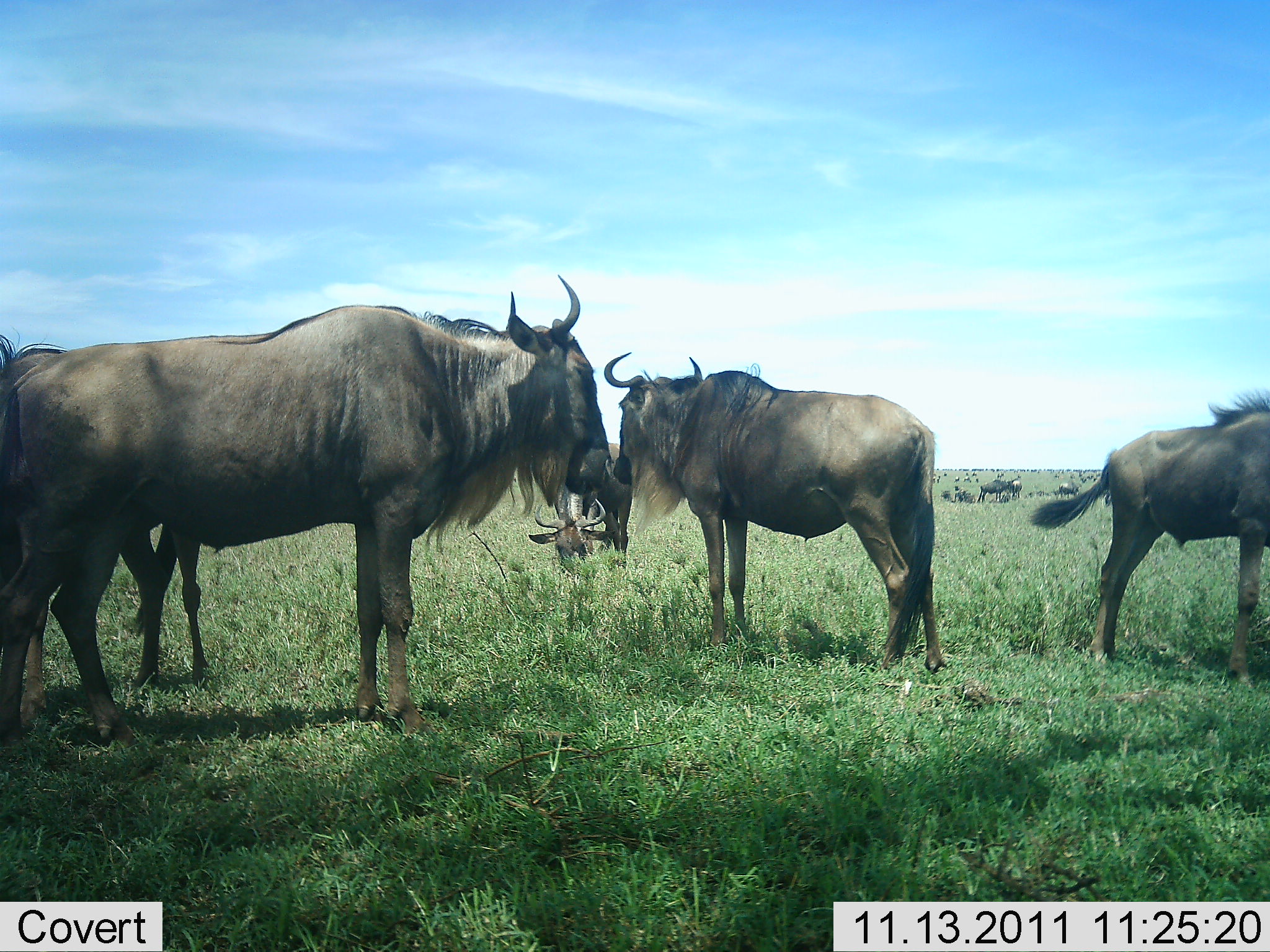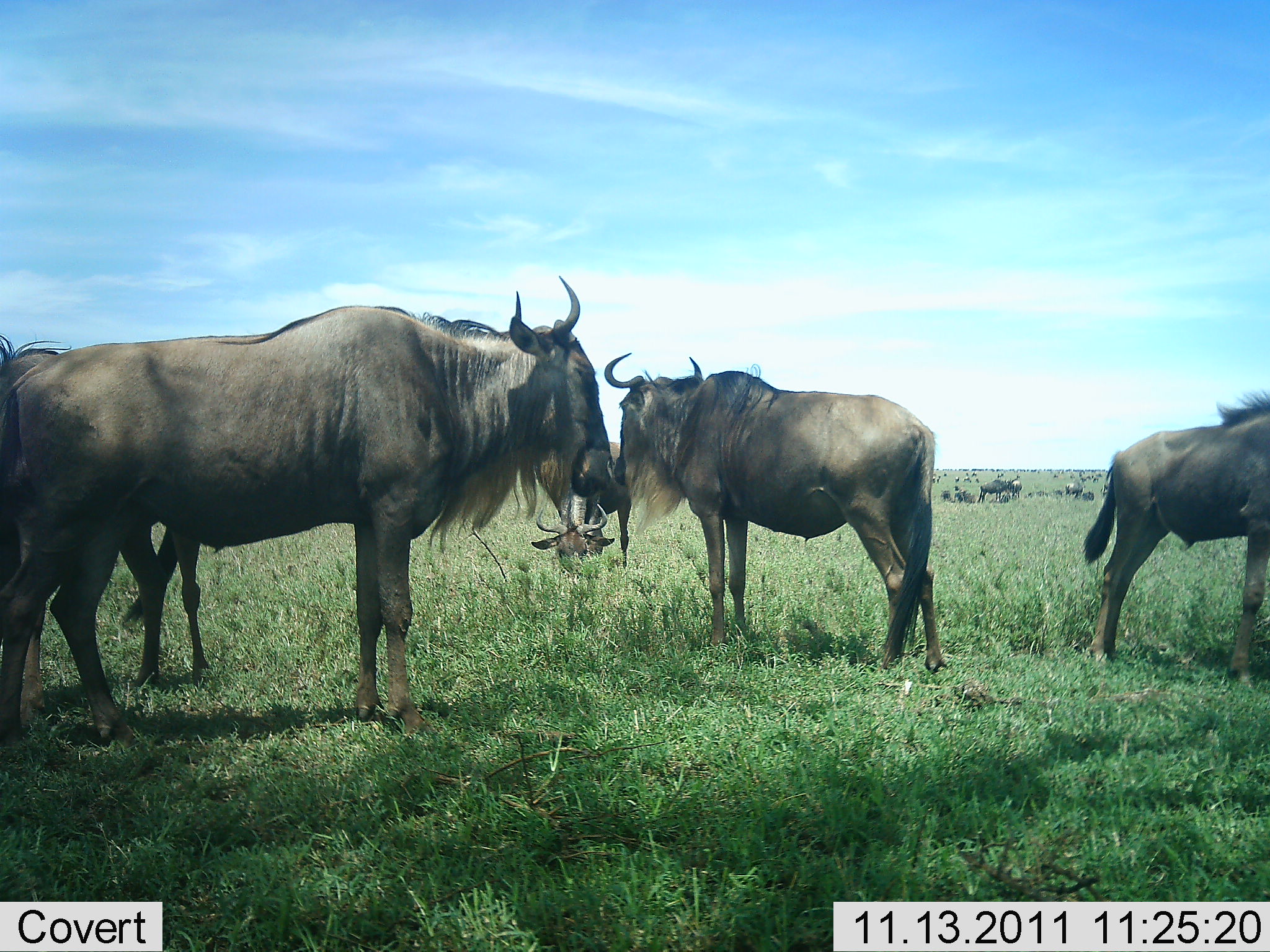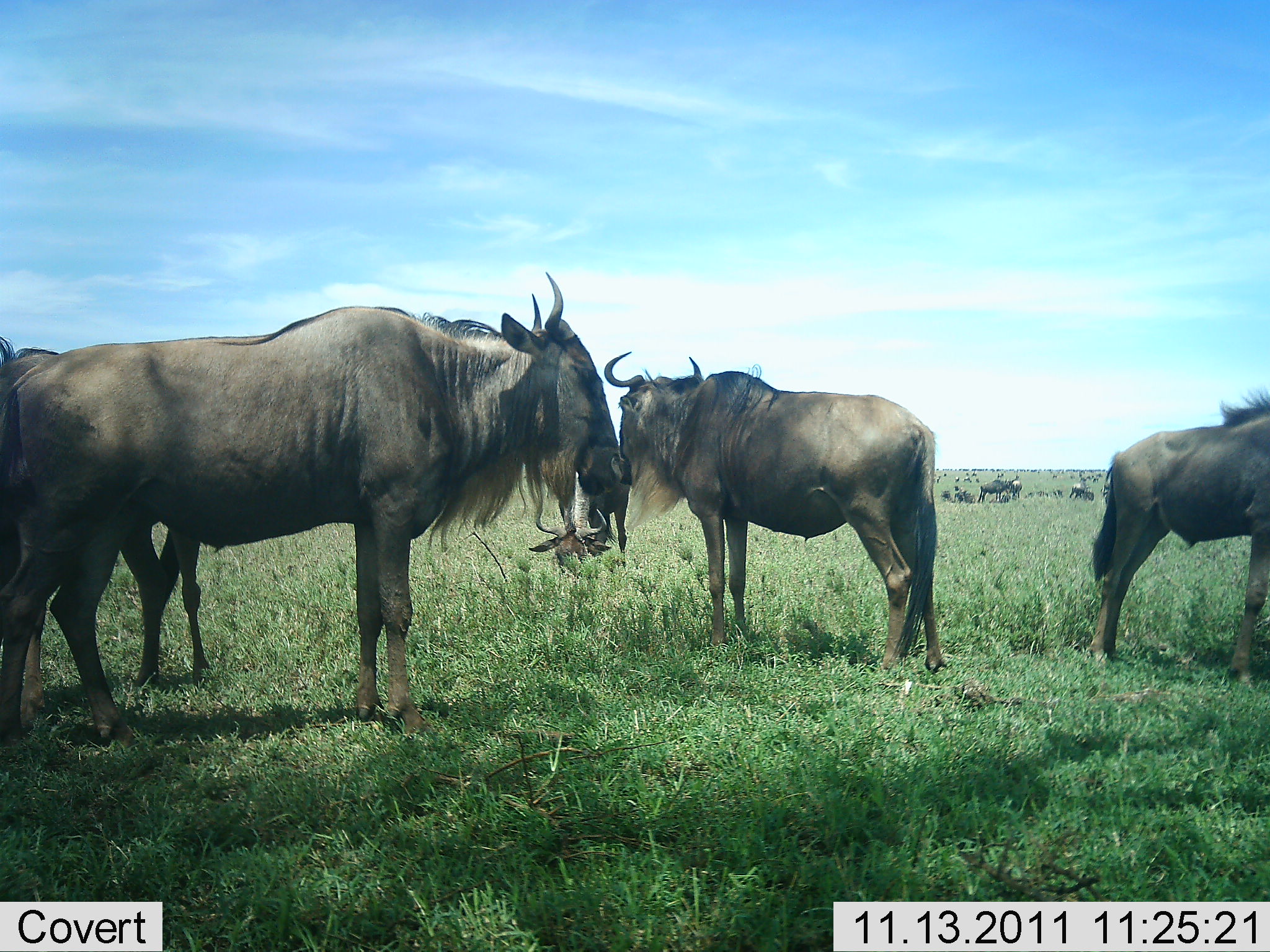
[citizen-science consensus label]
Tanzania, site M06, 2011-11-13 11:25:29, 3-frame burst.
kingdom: Animalia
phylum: Chordata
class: Mammalia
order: Artiodactyla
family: Bovidae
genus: Connochaetes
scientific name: Connochaetes taurinus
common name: blue wildebeest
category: wildebeest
Wildebeest (blue wildebeest) (Connochaetes taurinus), count 7. Behavior (volunteer vote fractions): standing 91%, resting 18%, moving 9%, interacting 0%. Young present (vote fraction): 0%. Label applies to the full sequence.